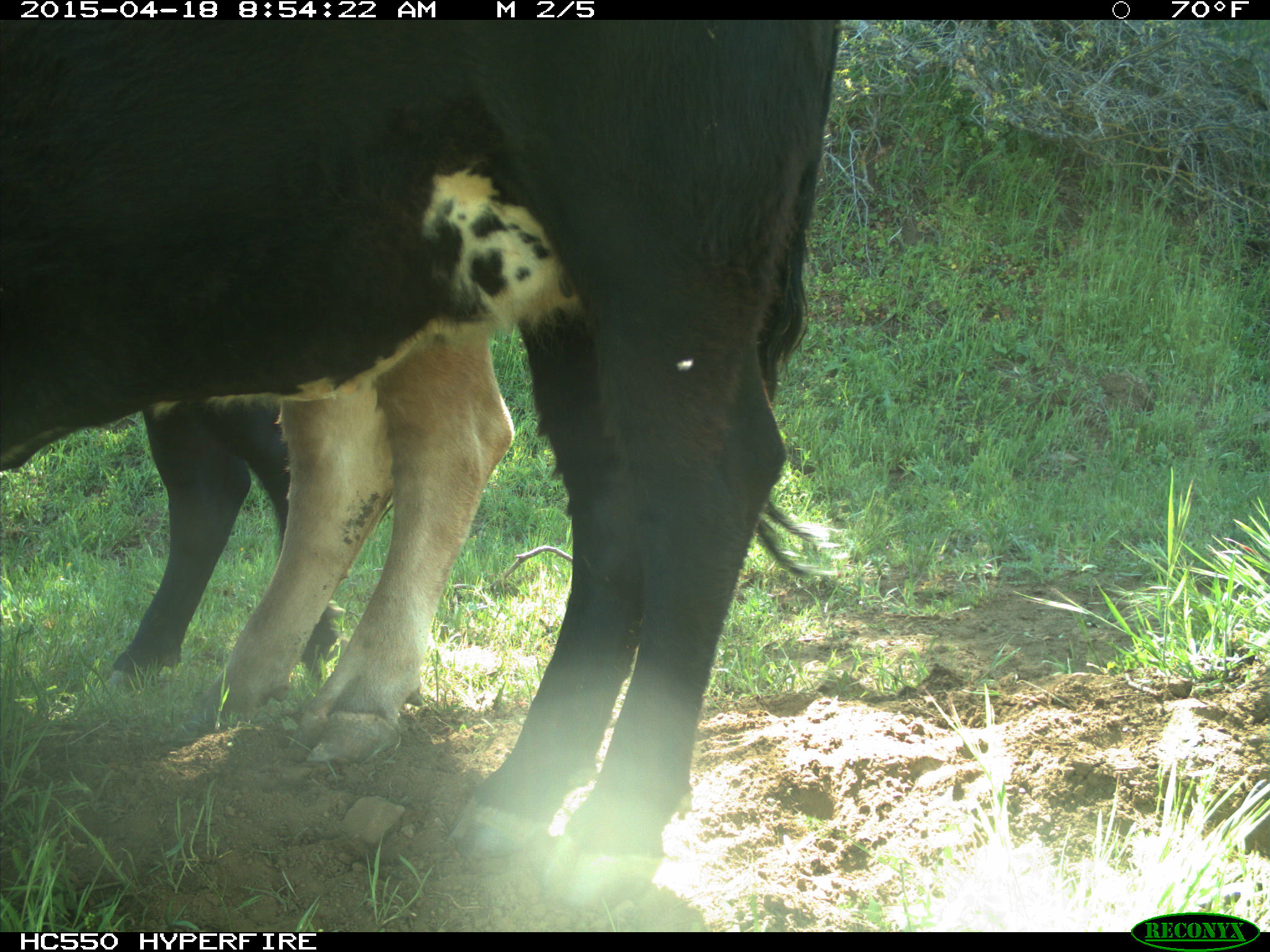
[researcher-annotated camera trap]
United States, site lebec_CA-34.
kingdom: Animalia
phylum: Chordata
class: Mammalia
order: Artiodactyla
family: Bovidae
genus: Bos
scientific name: Bos taurus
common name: domestic cow